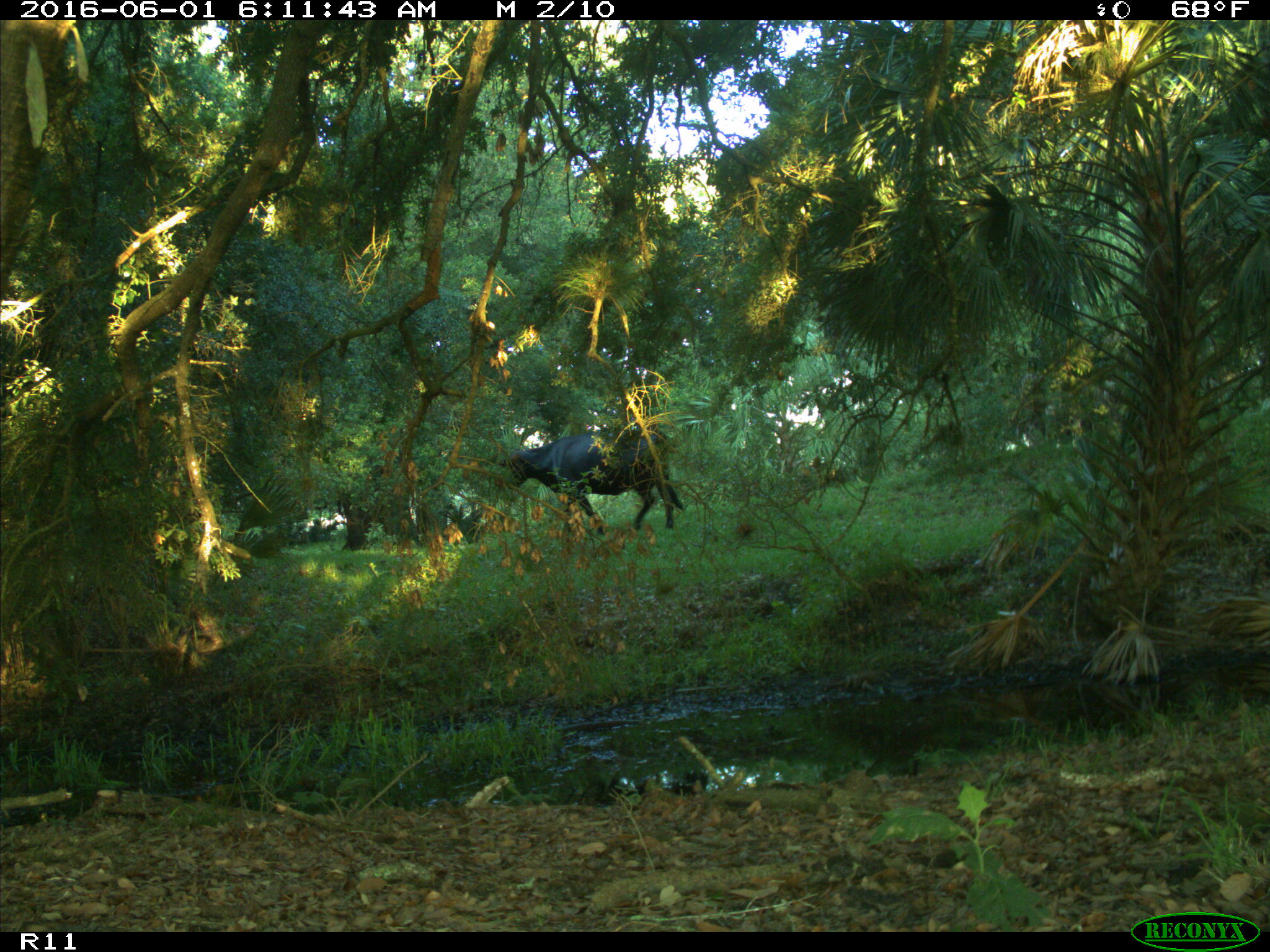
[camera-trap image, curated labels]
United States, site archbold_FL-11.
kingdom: Animalia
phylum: Chordata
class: Mammalia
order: Artiodactyla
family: Bovidae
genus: Bos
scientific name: Bos taurus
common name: domestic cow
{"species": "Bos taurus (domestic cow)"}